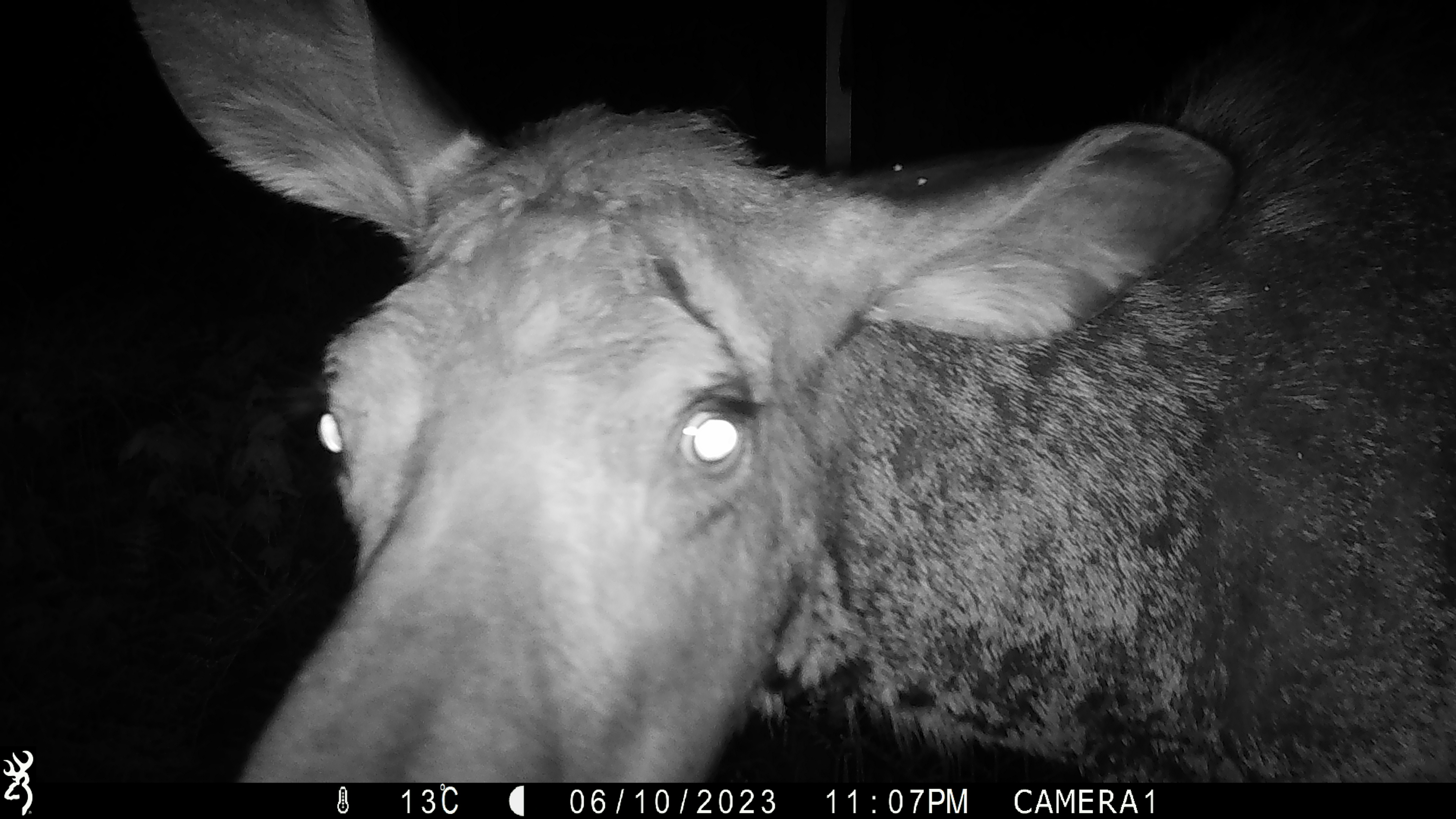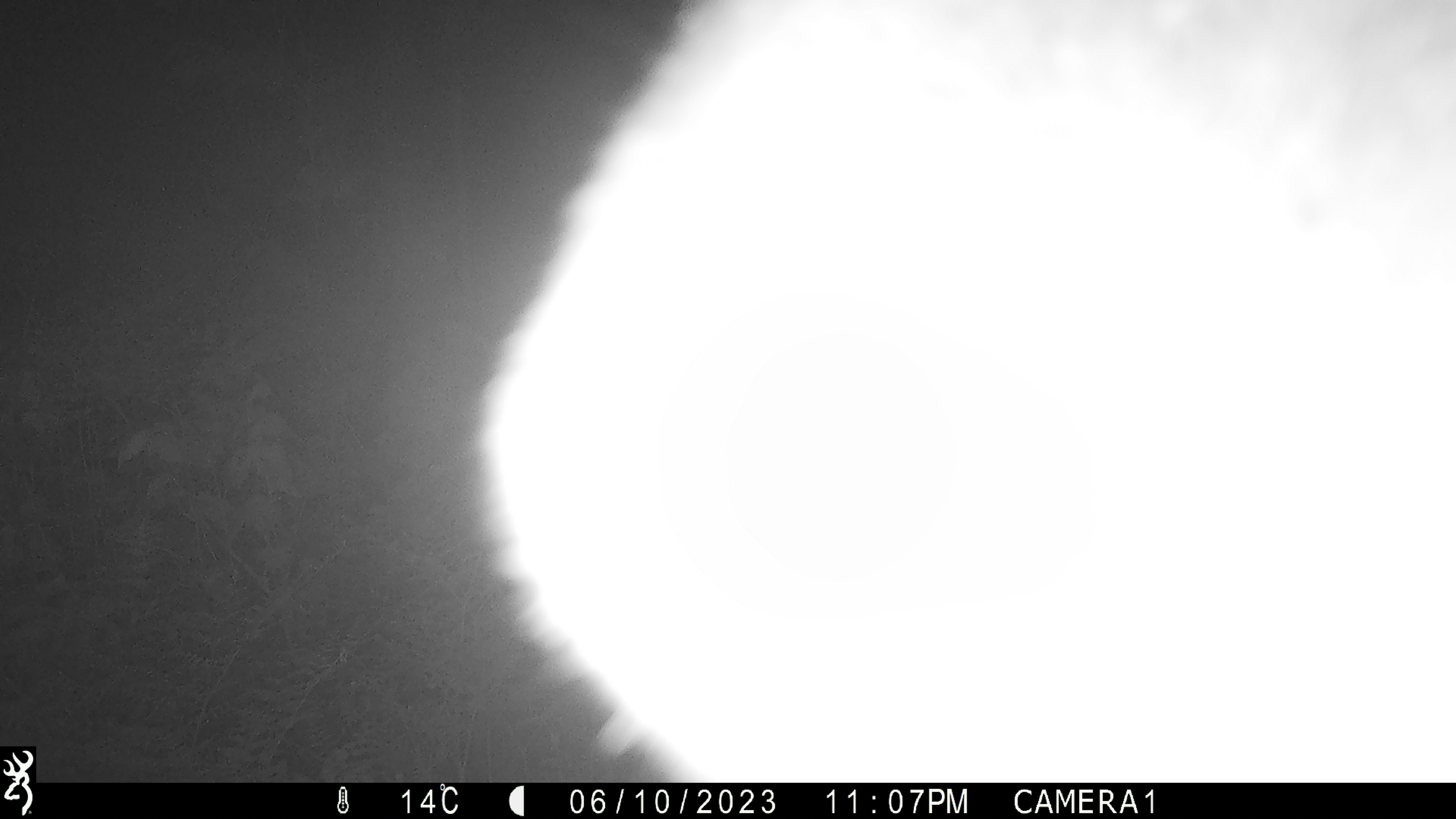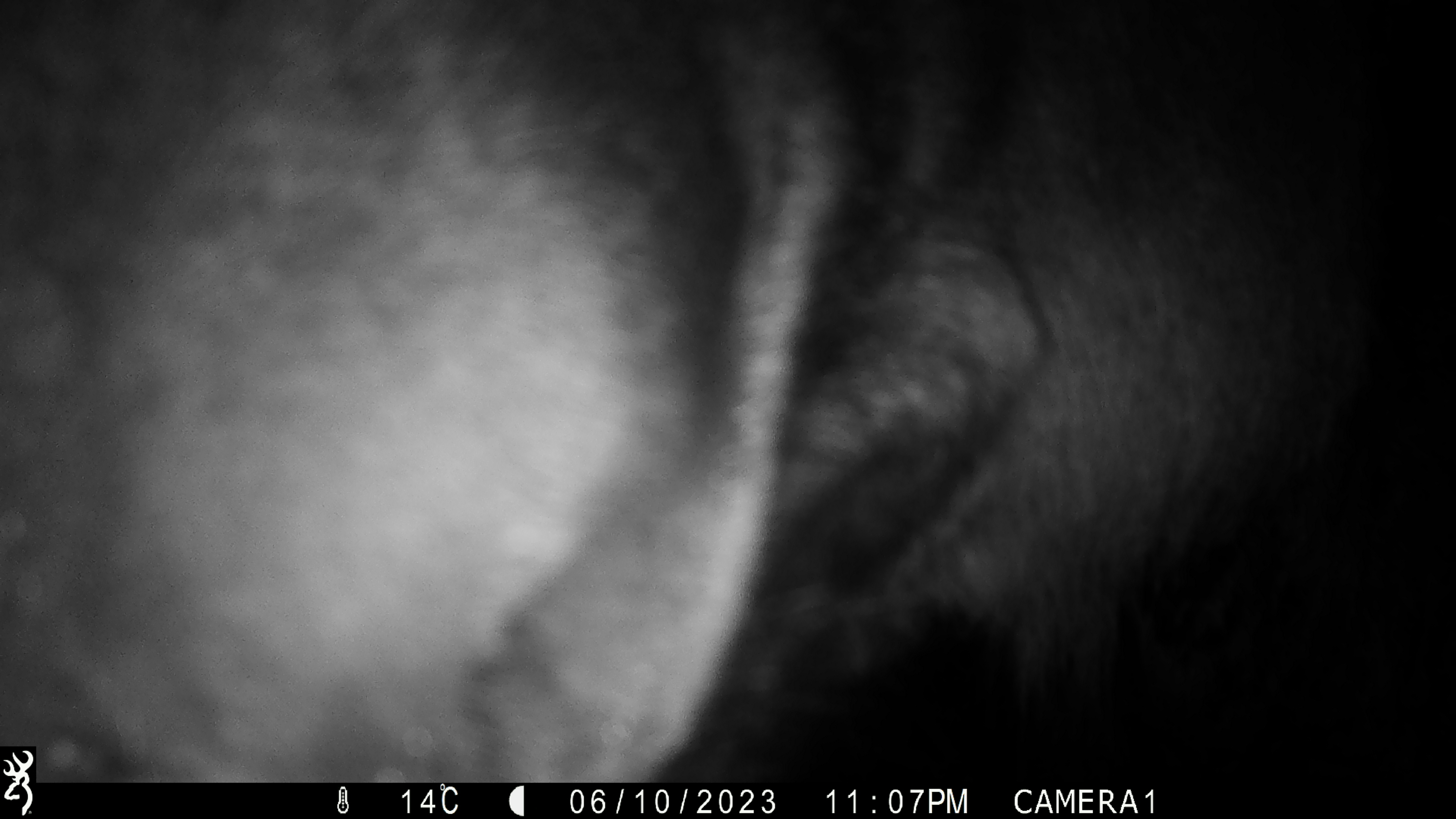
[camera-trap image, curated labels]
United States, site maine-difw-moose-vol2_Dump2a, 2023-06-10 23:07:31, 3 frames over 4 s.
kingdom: Animalia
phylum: Chordata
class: Mammalia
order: Artiodactyla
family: Cervidae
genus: Alces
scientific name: Alces alces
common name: moose